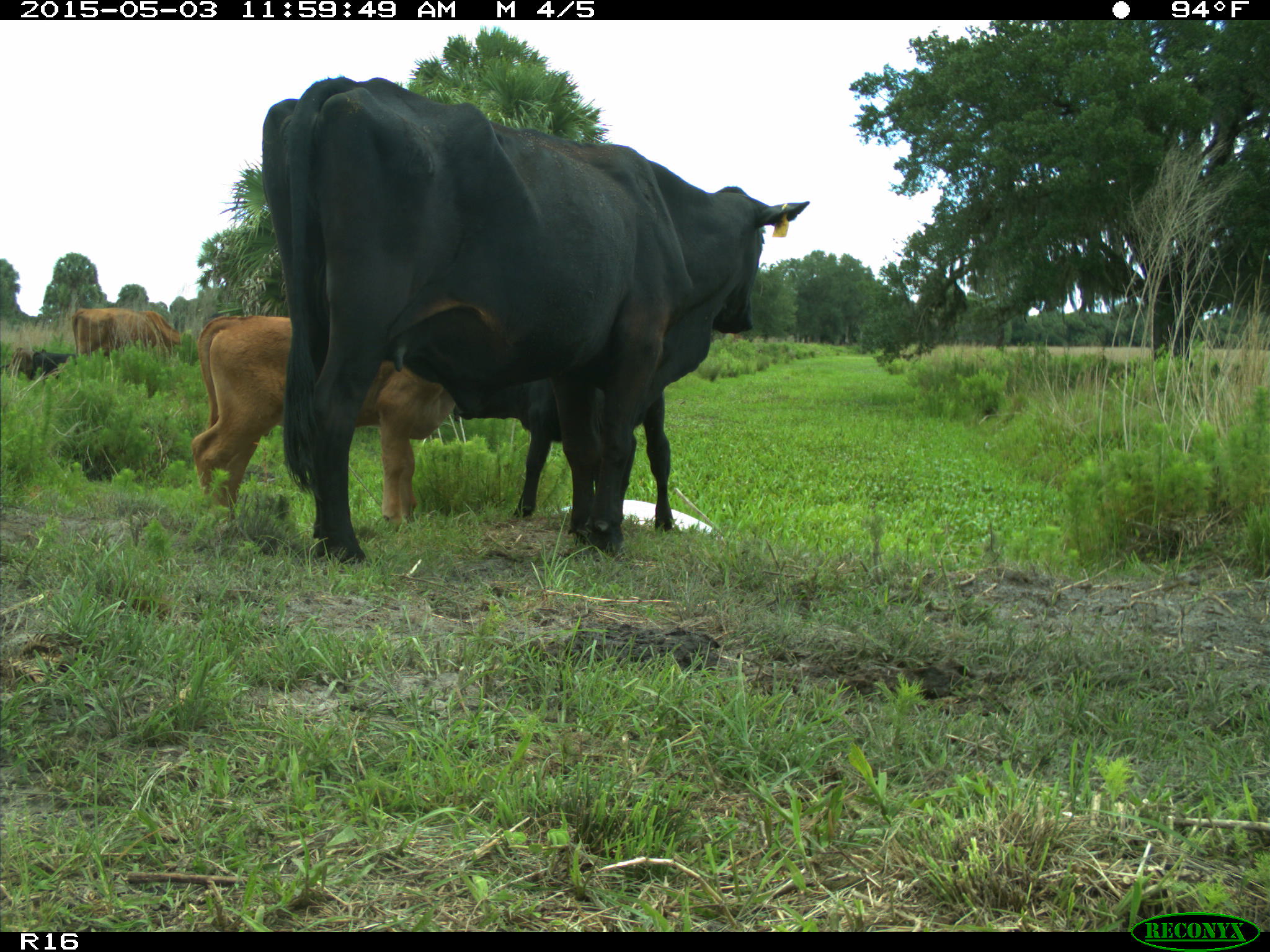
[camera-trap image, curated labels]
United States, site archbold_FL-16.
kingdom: Animalia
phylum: Chordata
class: Mammalia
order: Artiodactyla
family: Bovidae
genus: Bos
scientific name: Bos taurus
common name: domestic cow